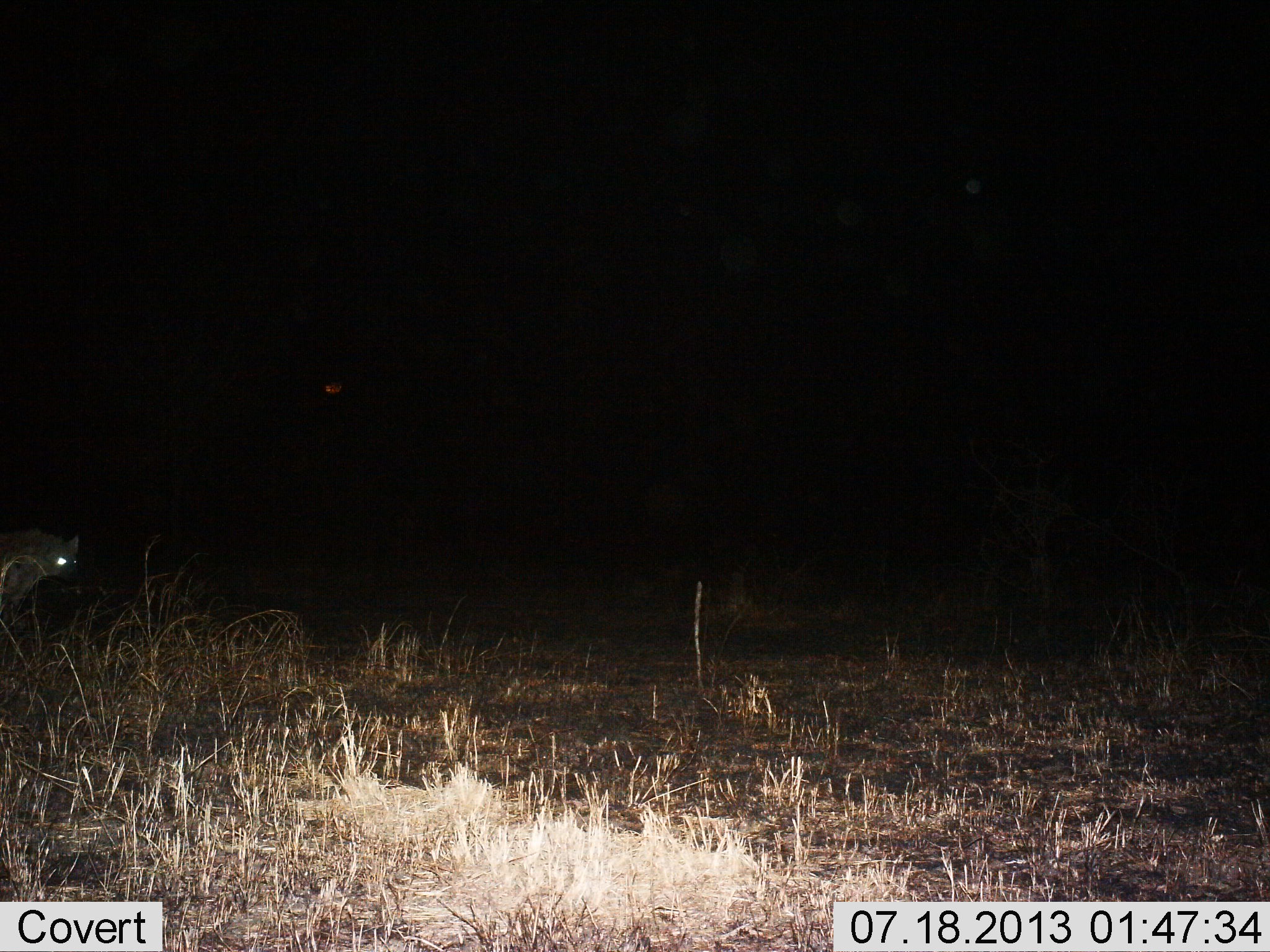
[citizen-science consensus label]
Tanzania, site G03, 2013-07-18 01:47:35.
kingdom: Animalia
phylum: Chordata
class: Mammalia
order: Carnivora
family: Hyaenidae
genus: Crocuta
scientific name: Crocuta crocuta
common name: spotted hyena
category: hyenaspotted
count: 1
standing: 65%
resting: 0%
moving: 35%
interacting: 0%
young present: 0%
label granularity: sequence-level